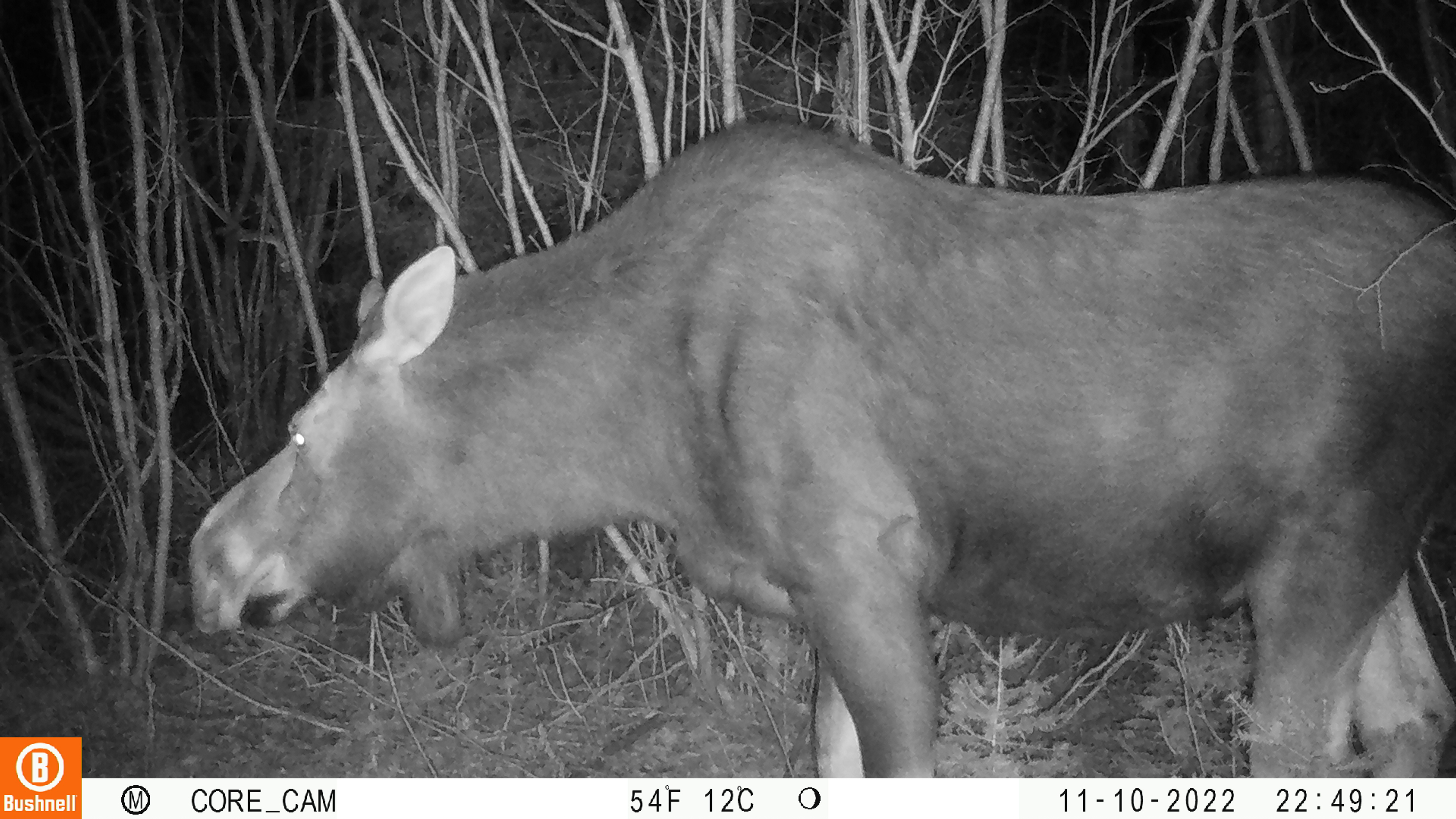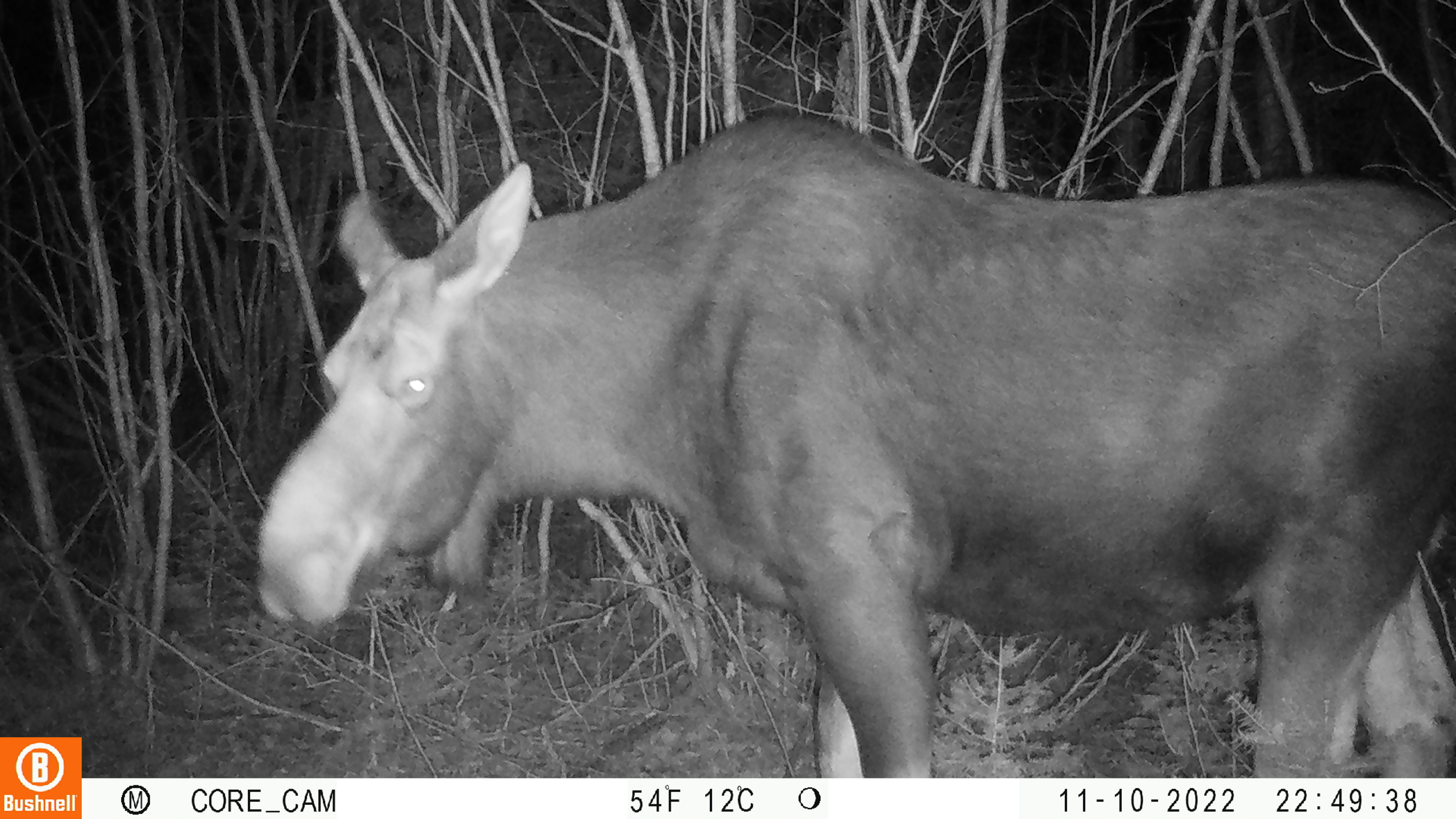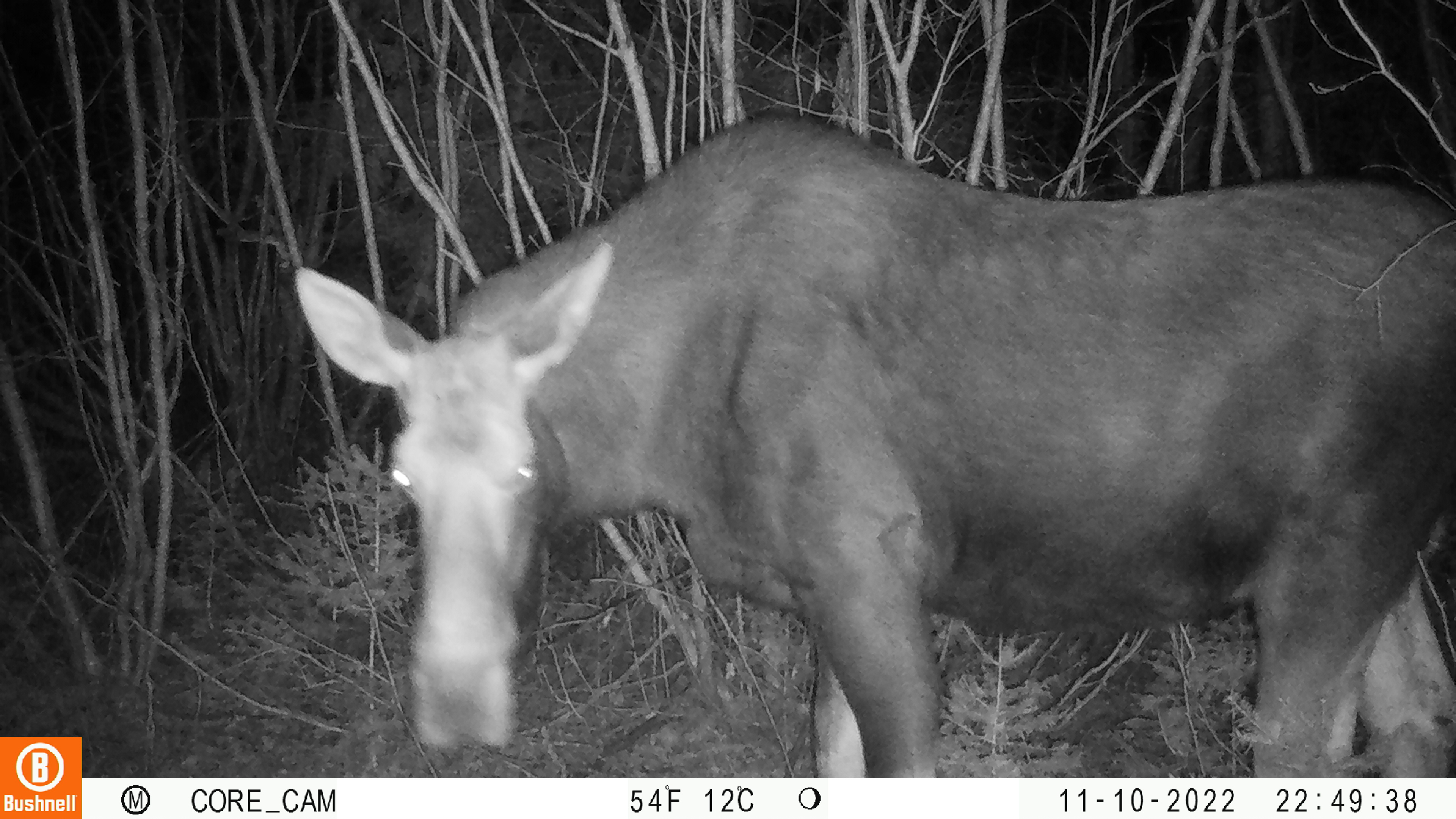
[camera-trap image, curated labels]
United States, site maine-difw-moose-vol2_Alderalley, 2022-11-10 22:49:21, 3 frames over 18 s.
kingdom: Animalia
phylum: Chordata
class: Mammalia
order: Artiodactyla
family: Cervidae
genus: Alces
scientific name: Alces alces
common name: moose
Moose (Alces alces).